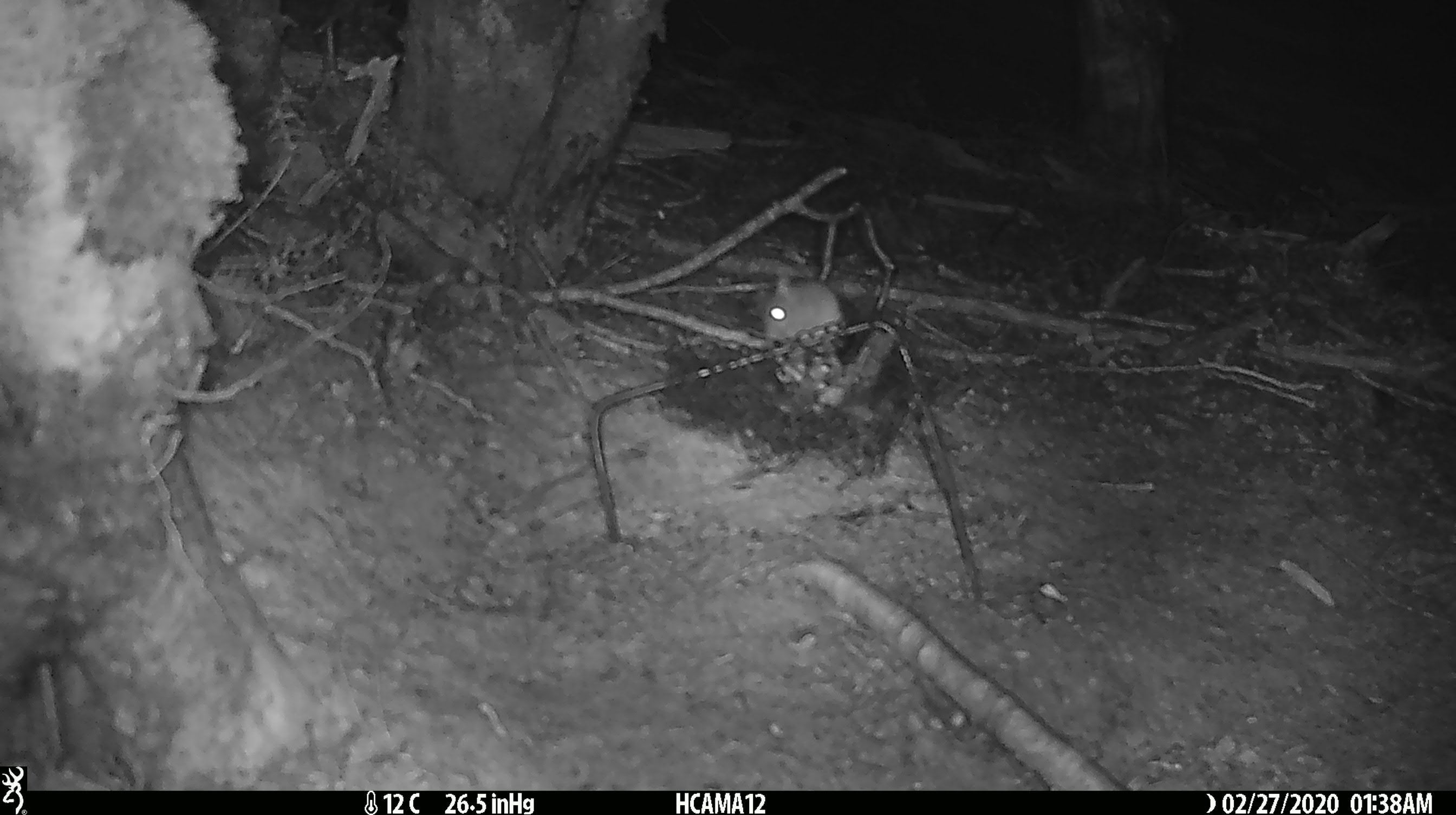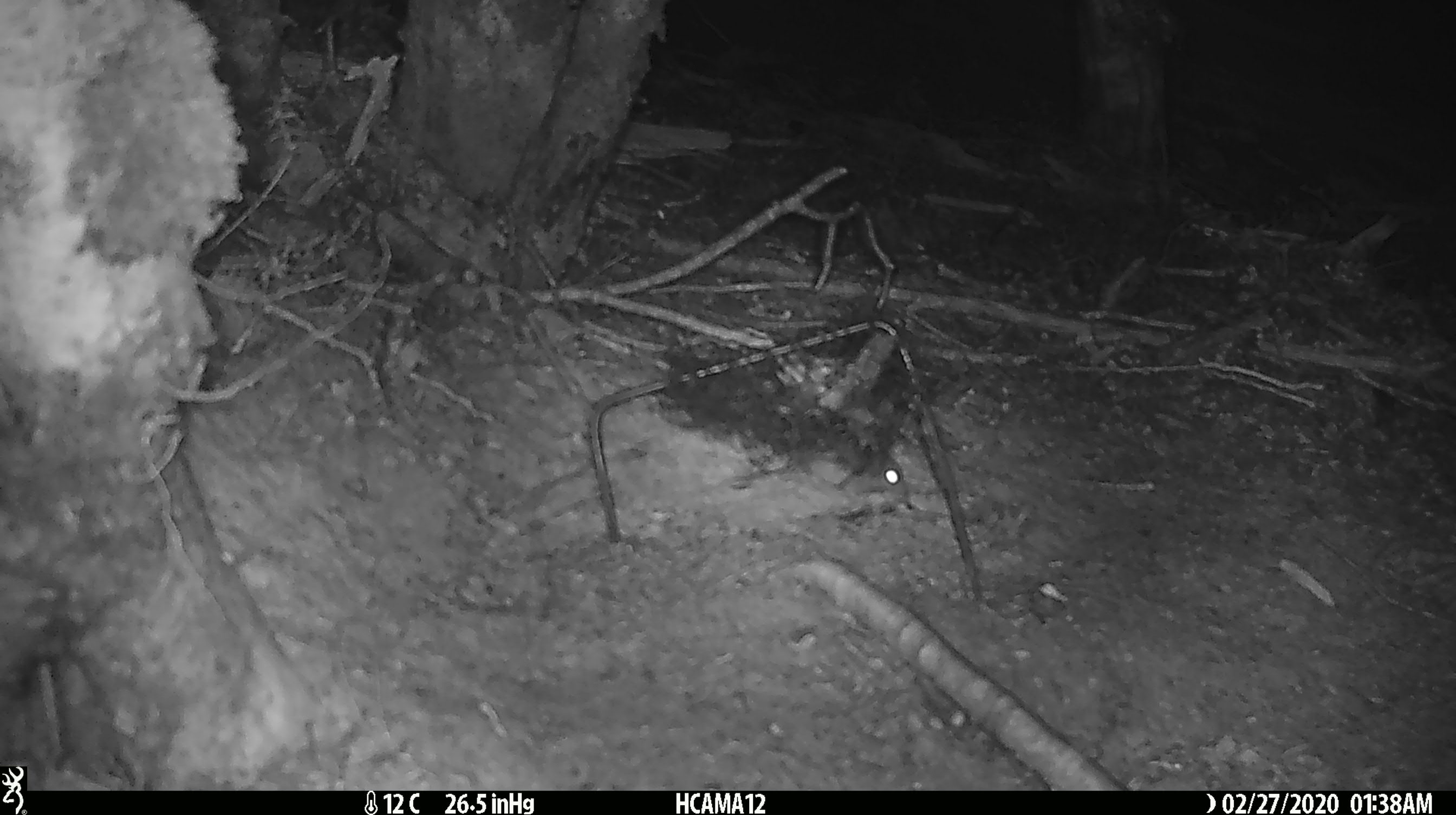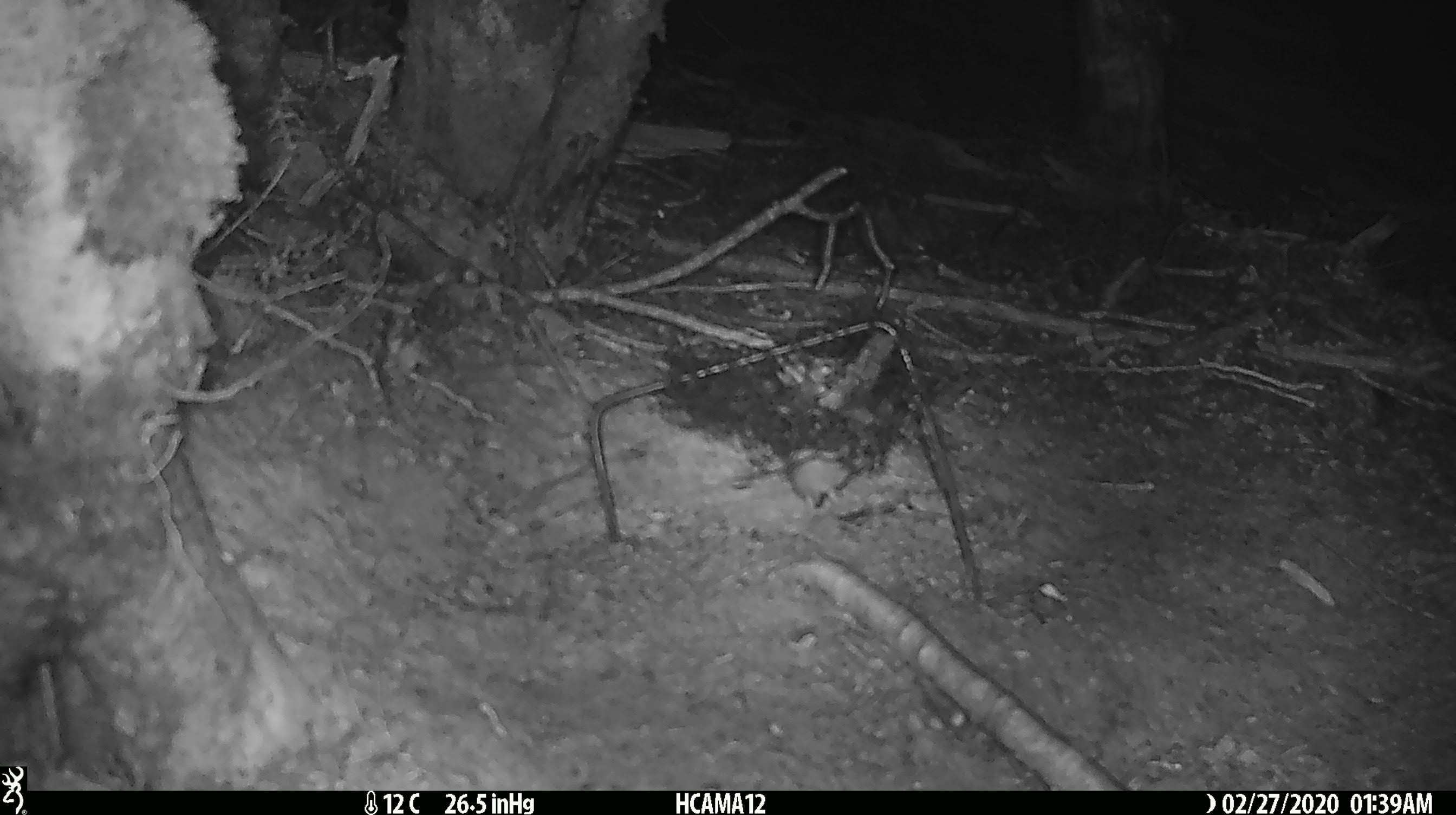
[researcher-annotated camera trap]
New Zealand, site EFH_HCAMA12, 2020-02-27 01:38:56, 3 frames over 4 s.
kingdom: Animalia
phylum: Chordata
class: Mammalia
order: Rodentia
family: Muridae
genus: Mus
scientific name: Mus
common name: mouse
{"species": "mouse (Mus)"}